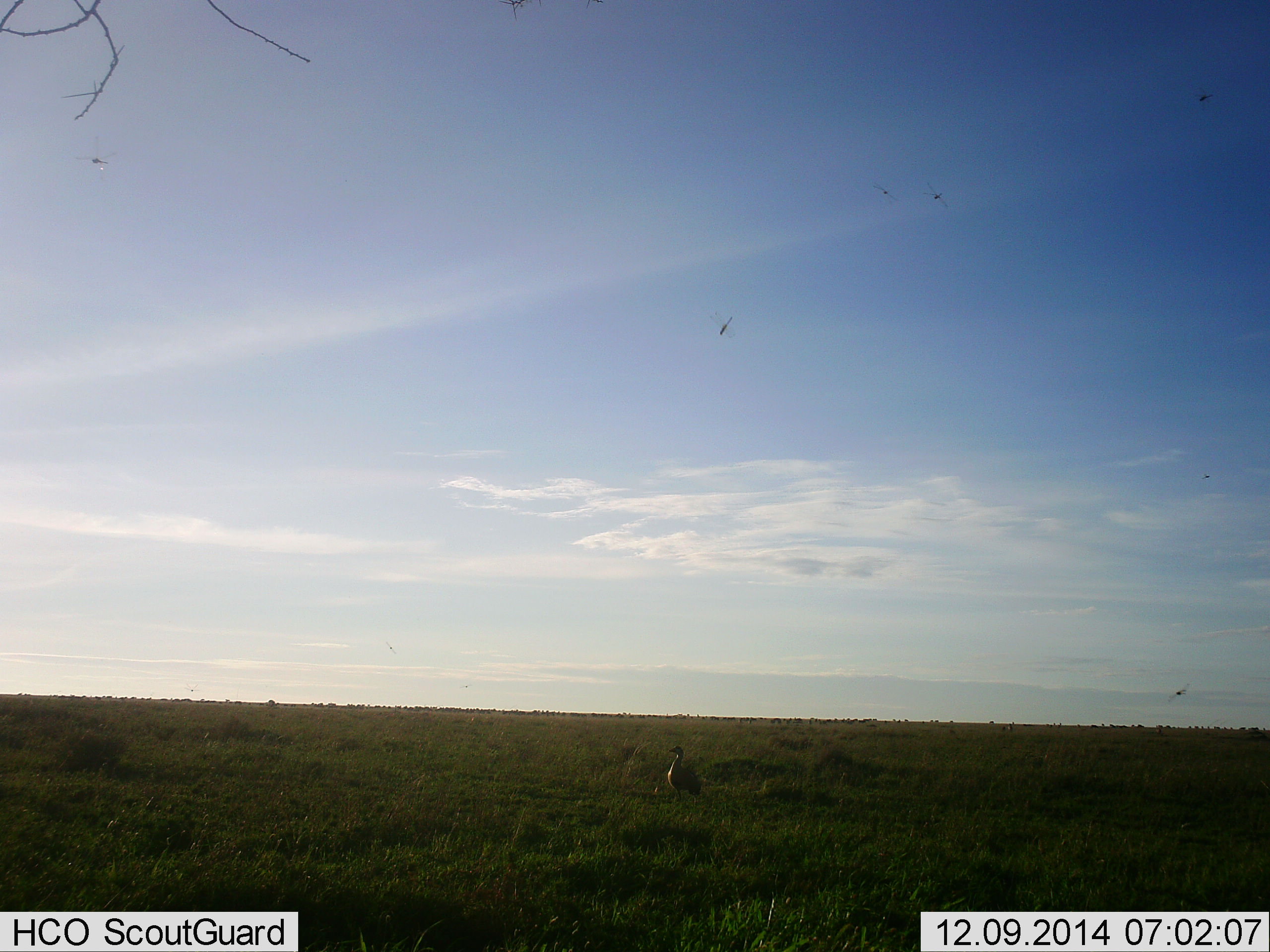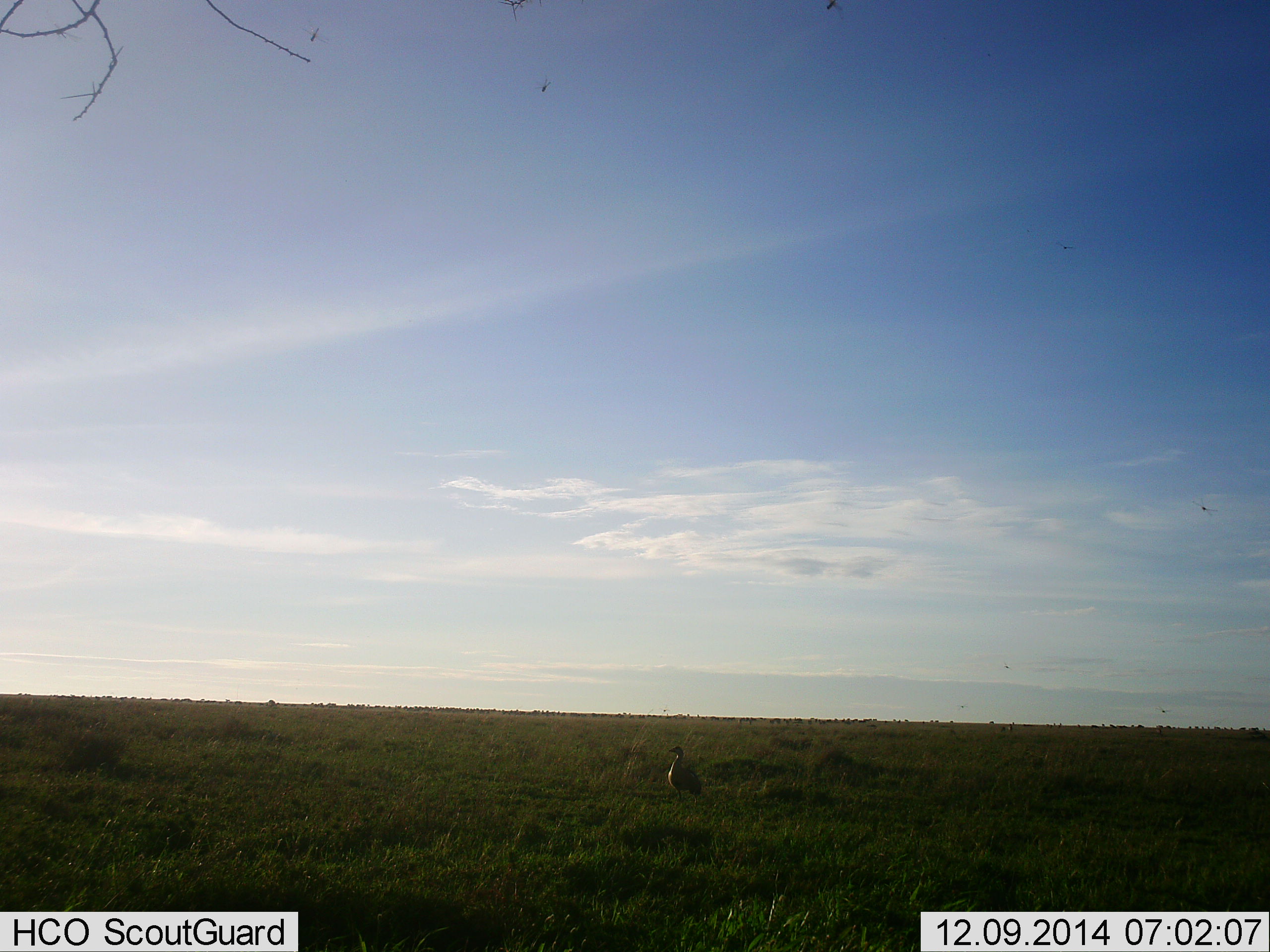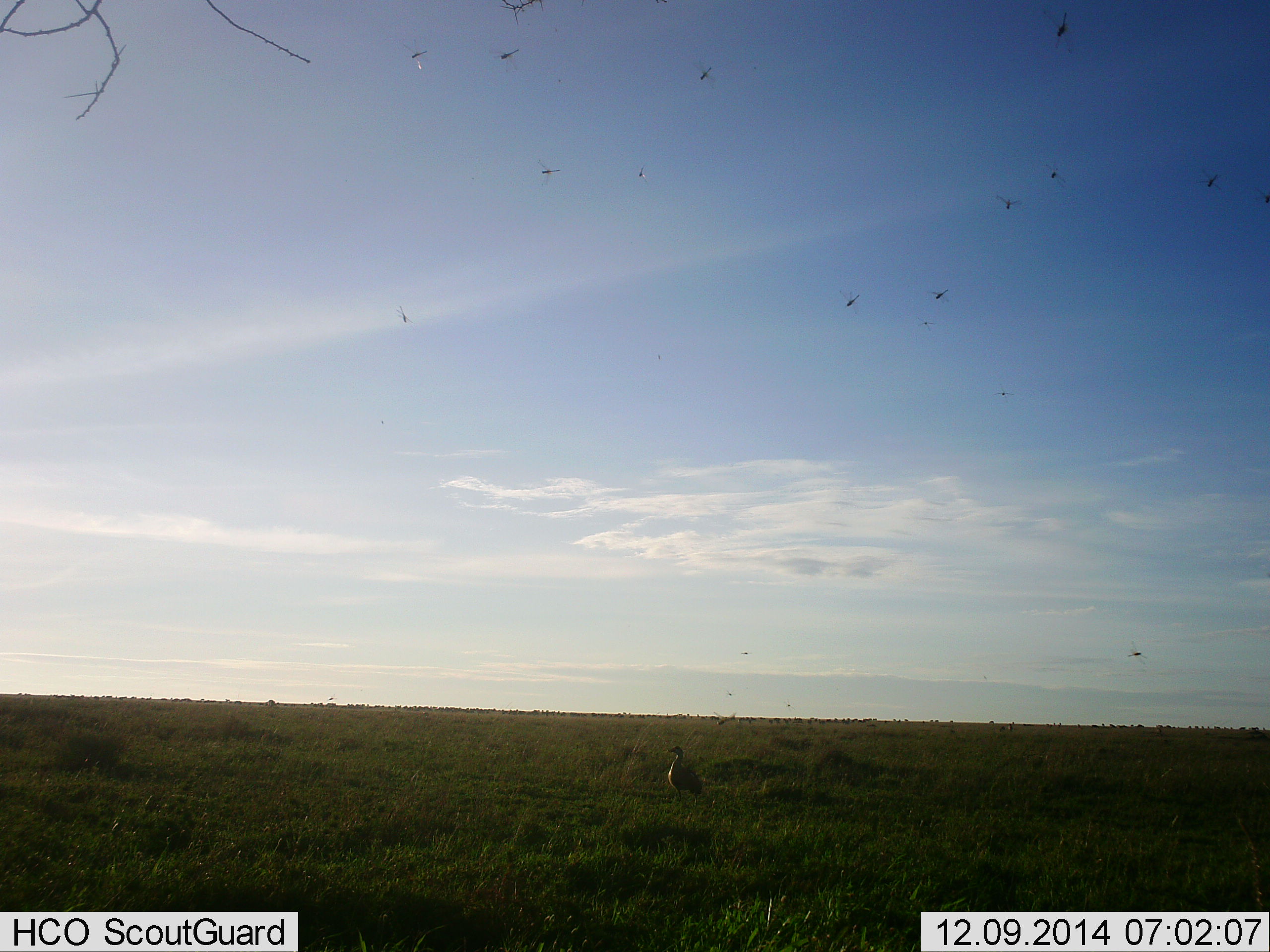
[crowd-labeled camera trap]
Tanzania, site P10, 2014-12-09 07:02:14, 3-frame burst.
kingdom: Animalia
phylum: Chordata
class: Aves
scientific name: Aves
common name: bird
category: otherbird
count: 1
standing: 86%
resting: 7%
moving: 21%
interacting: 0%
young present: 0%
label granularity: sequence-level